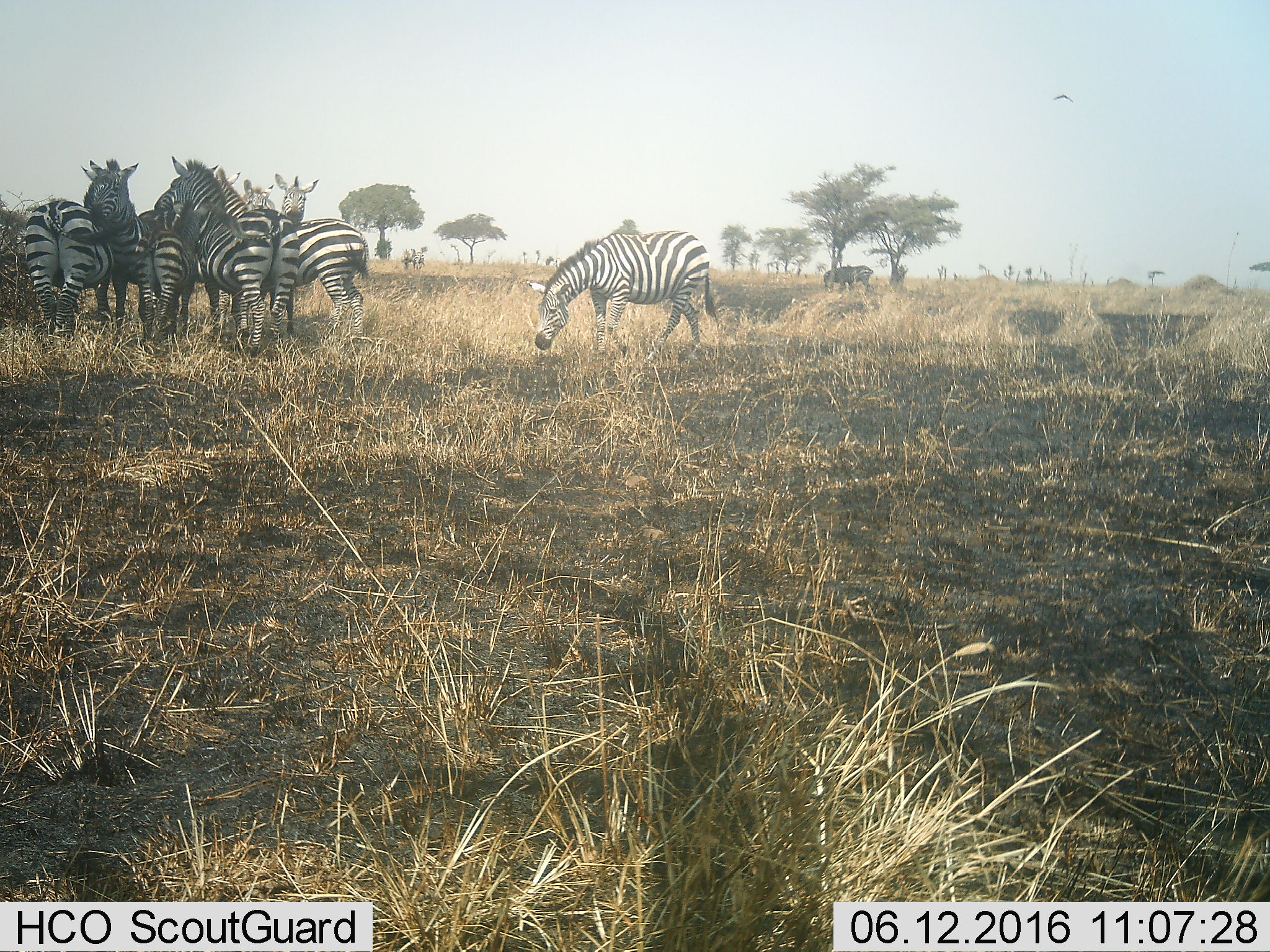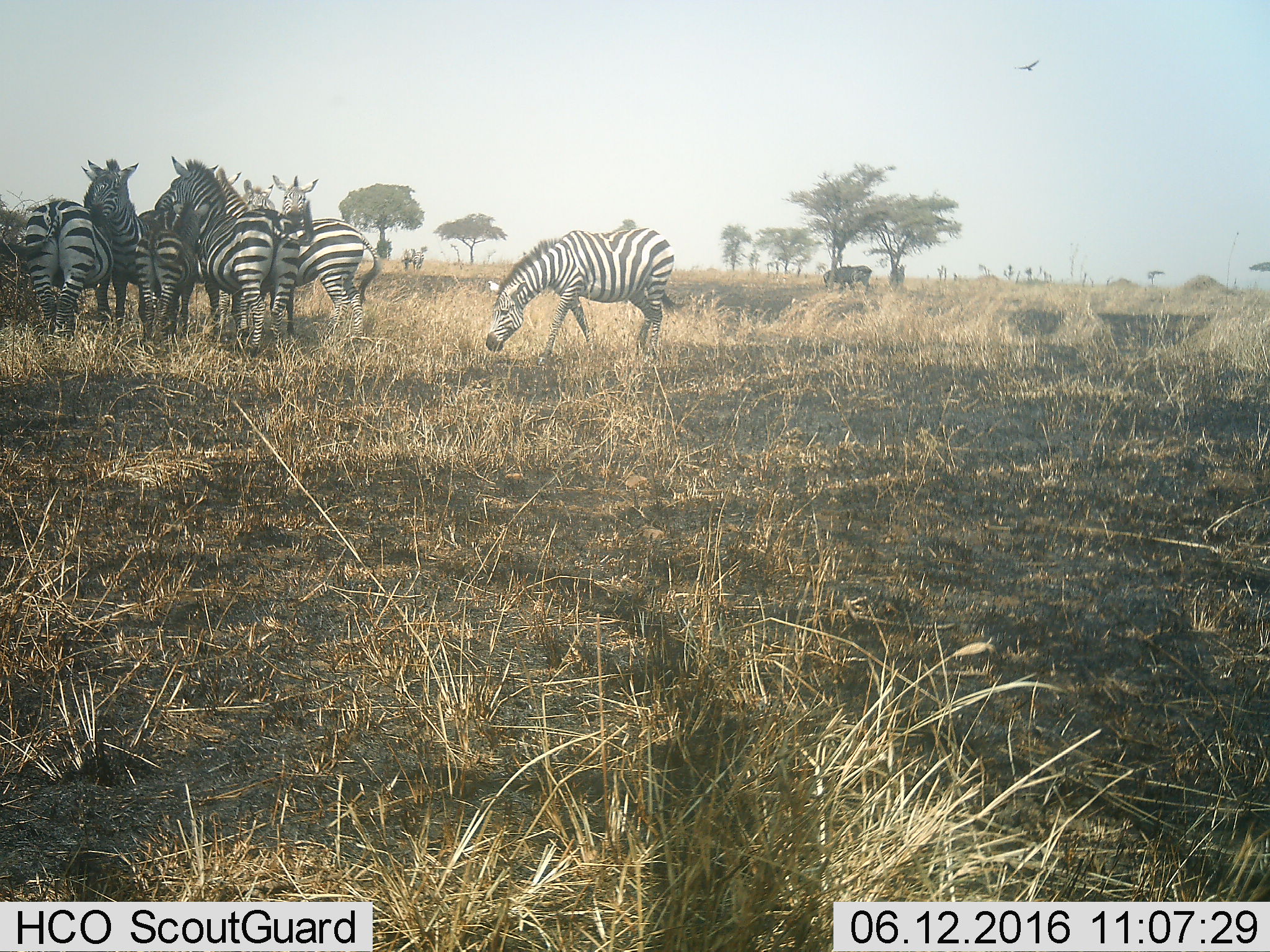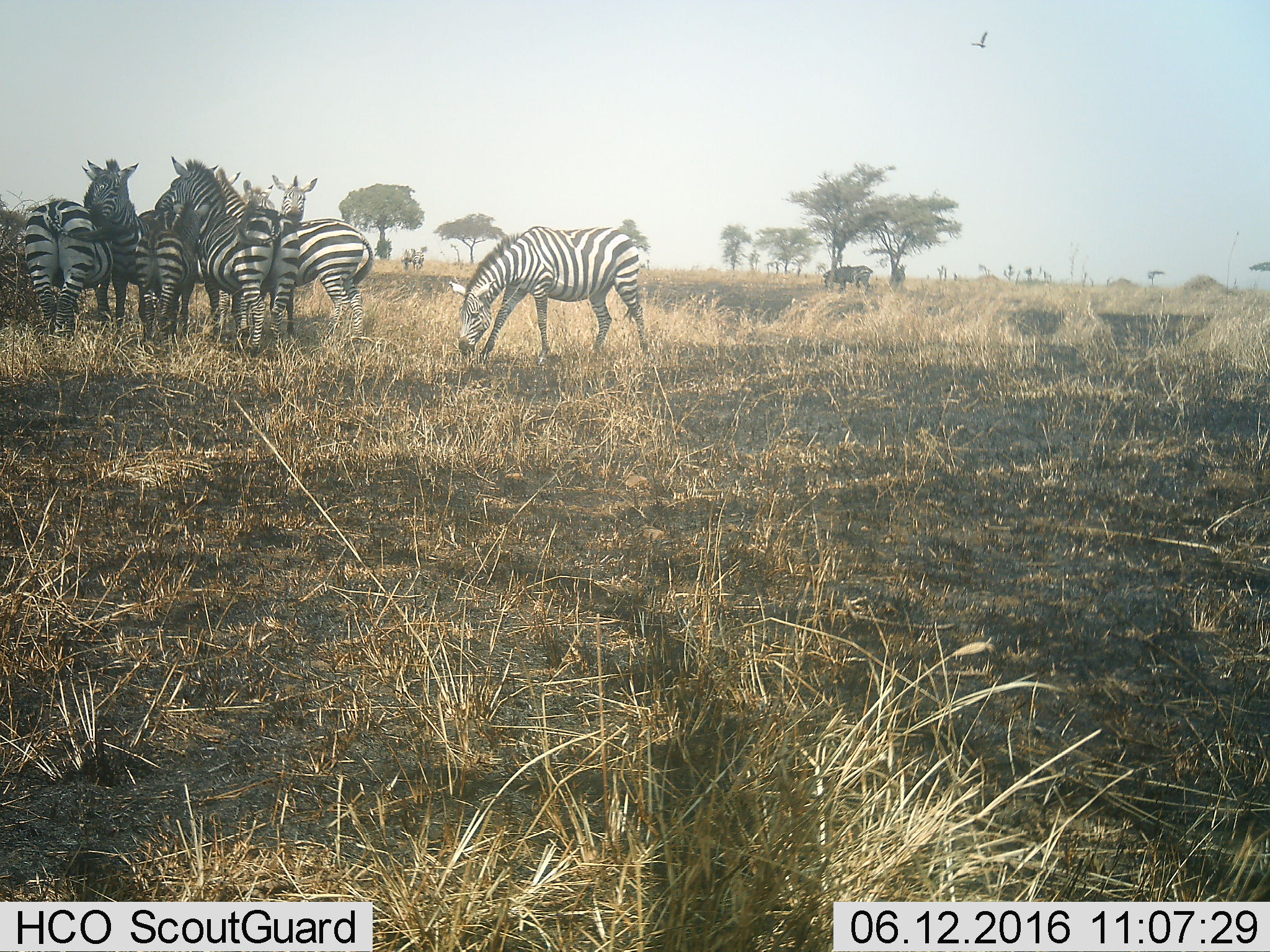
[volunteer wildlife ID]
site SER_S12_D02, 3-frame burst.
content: unidentified animal